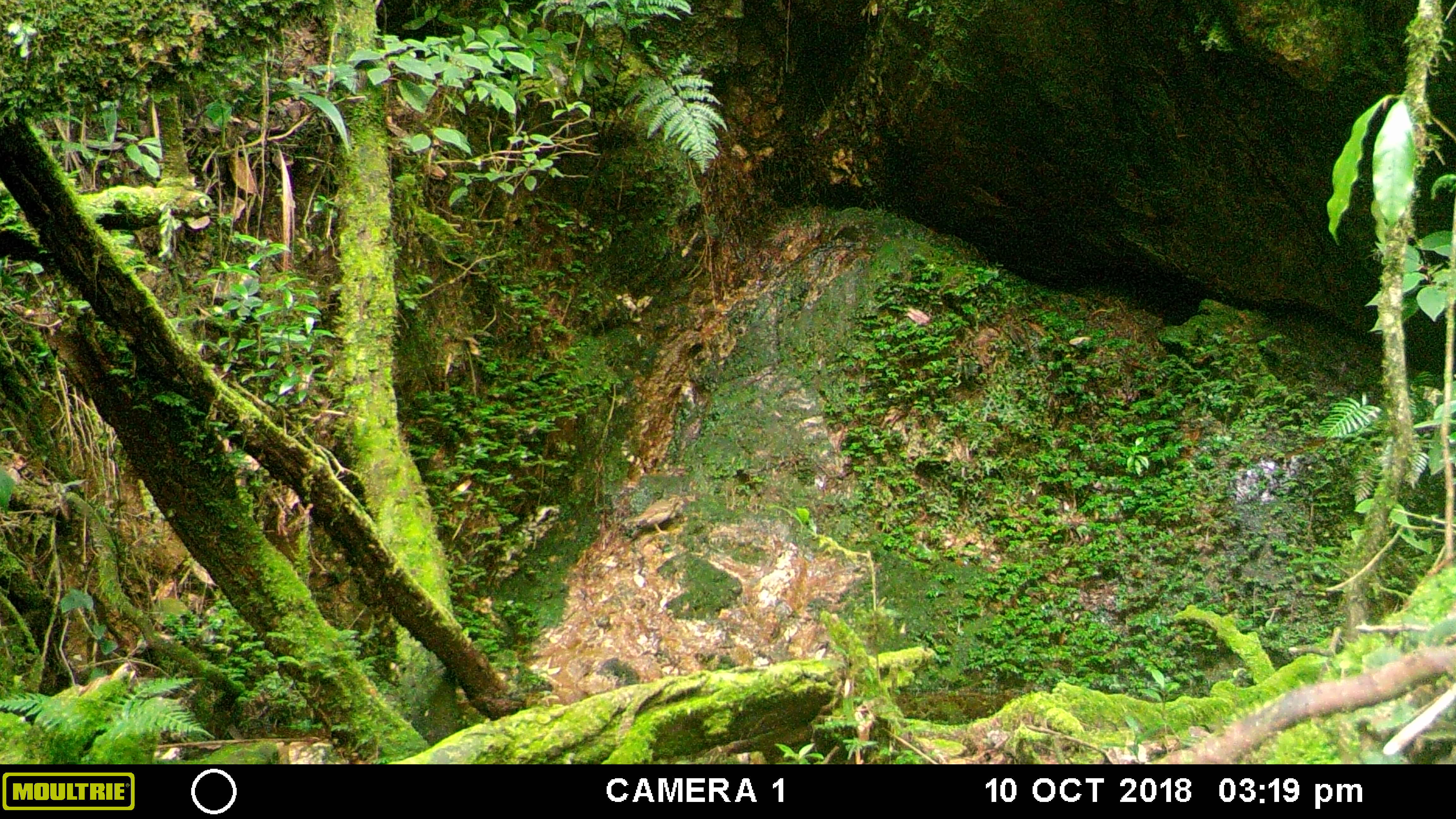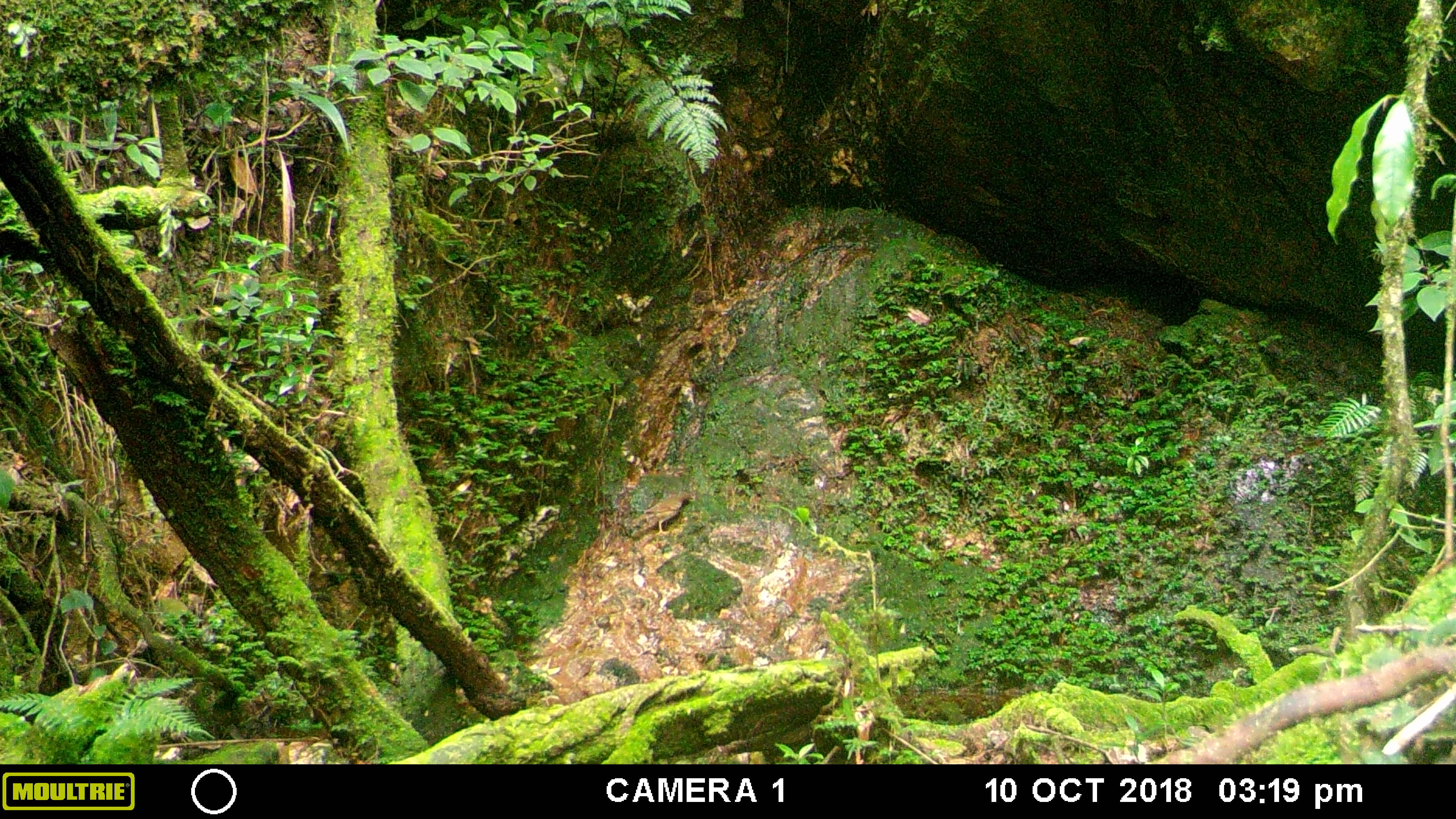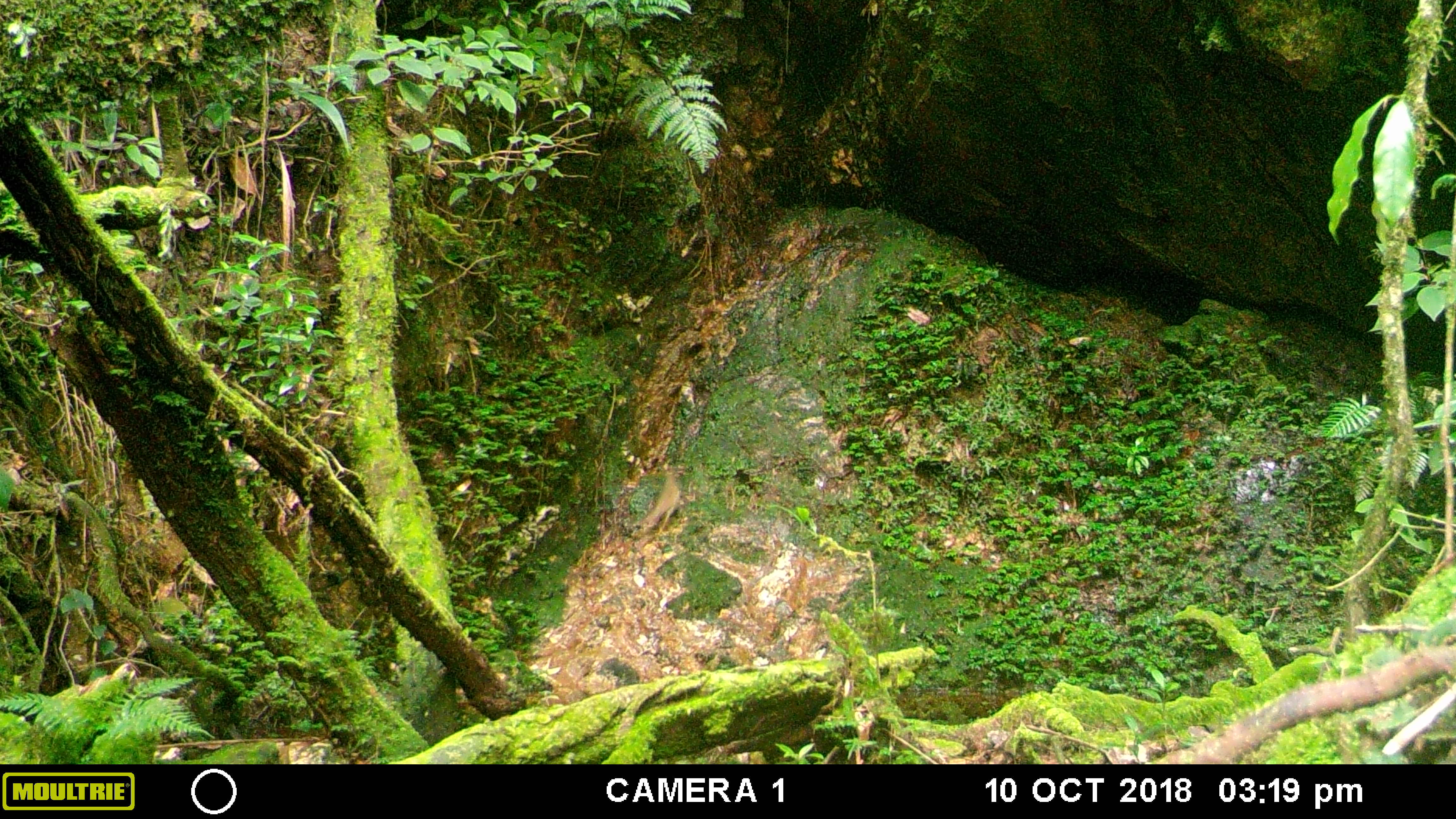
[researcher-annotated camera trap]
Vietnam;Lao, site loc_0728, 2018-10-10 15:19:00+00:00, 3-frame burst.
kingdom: Animalia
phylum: Chordata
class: Aves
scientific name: Aves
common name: bird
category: unidentified bird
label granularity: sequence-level